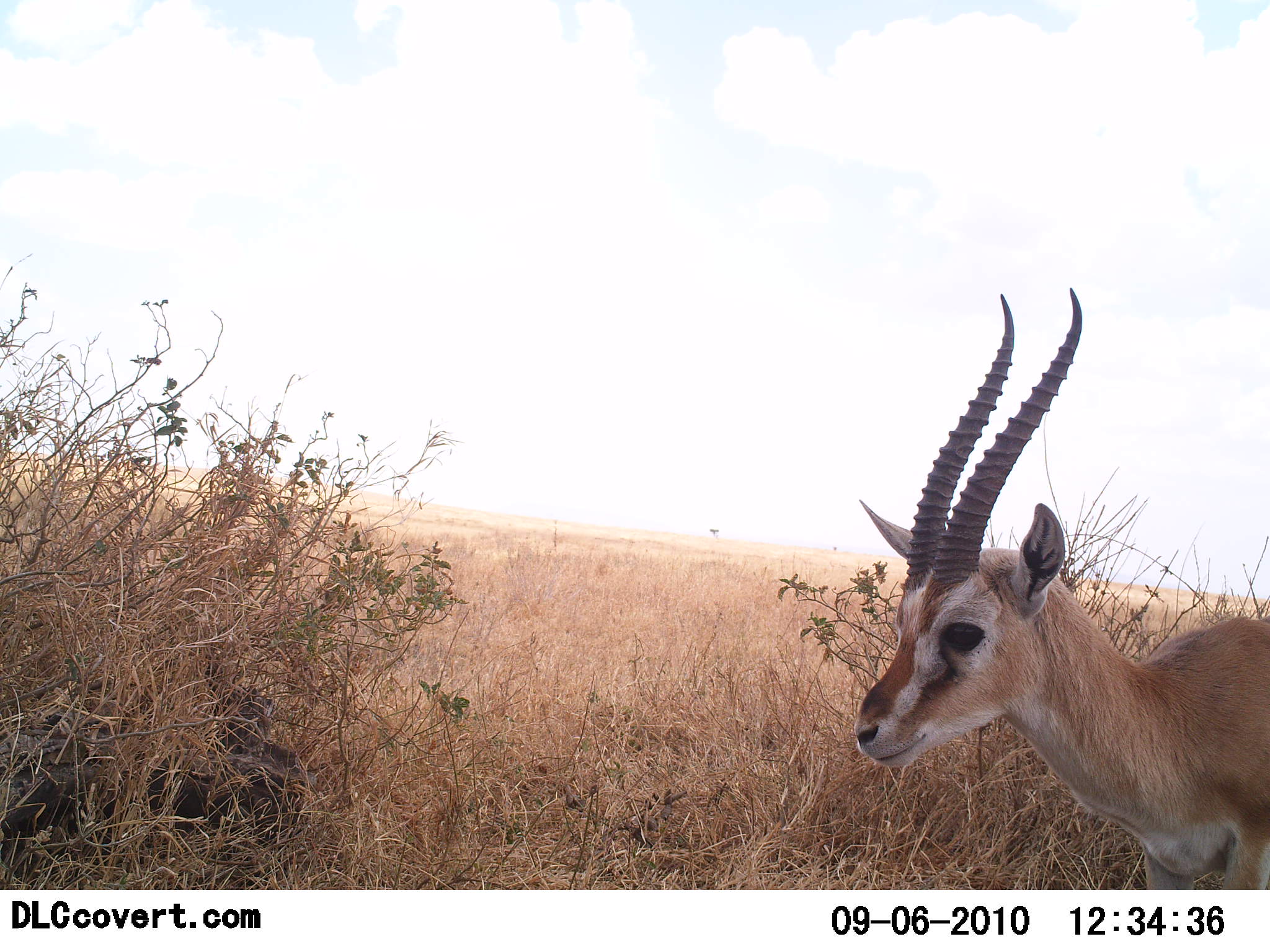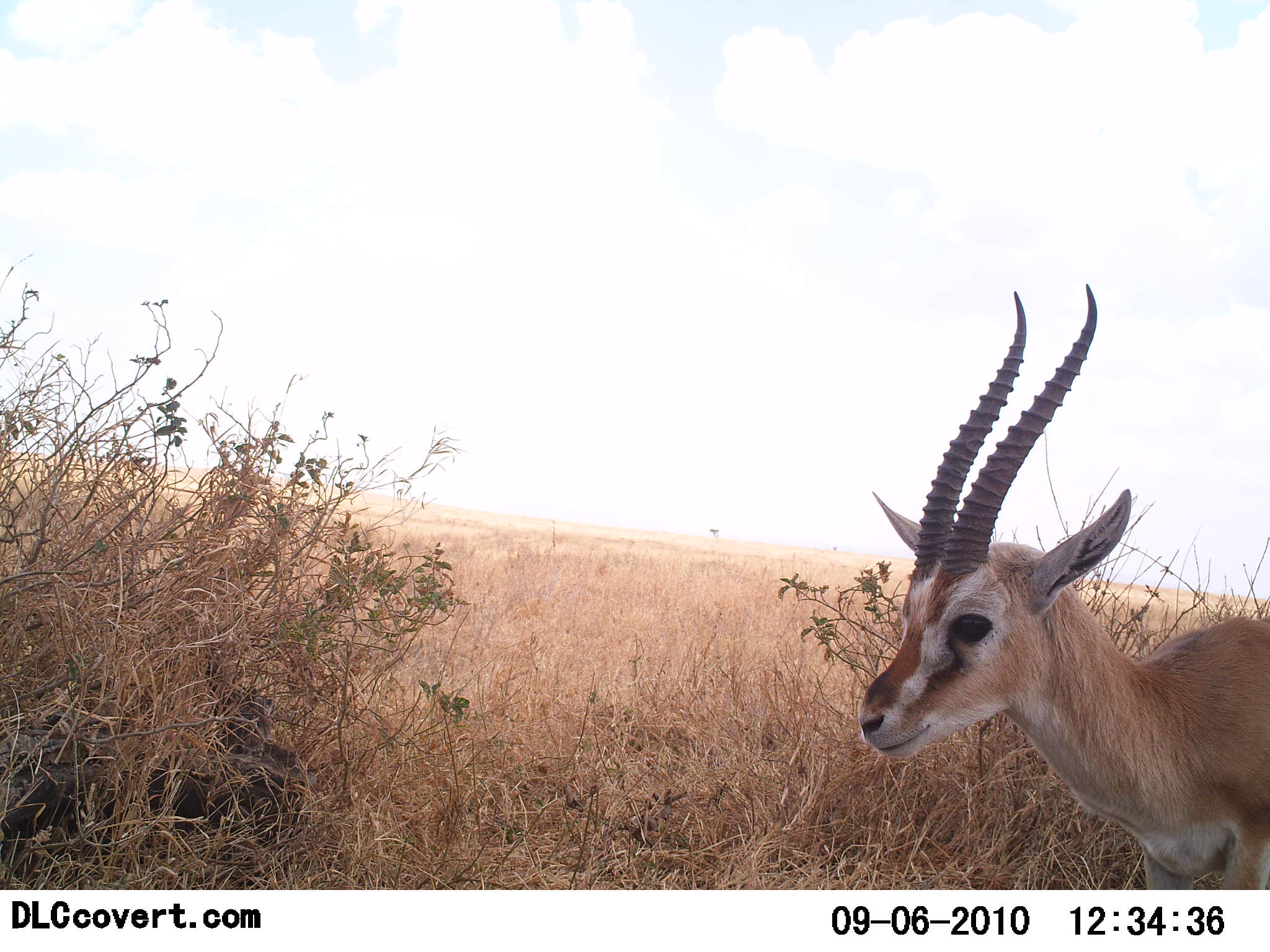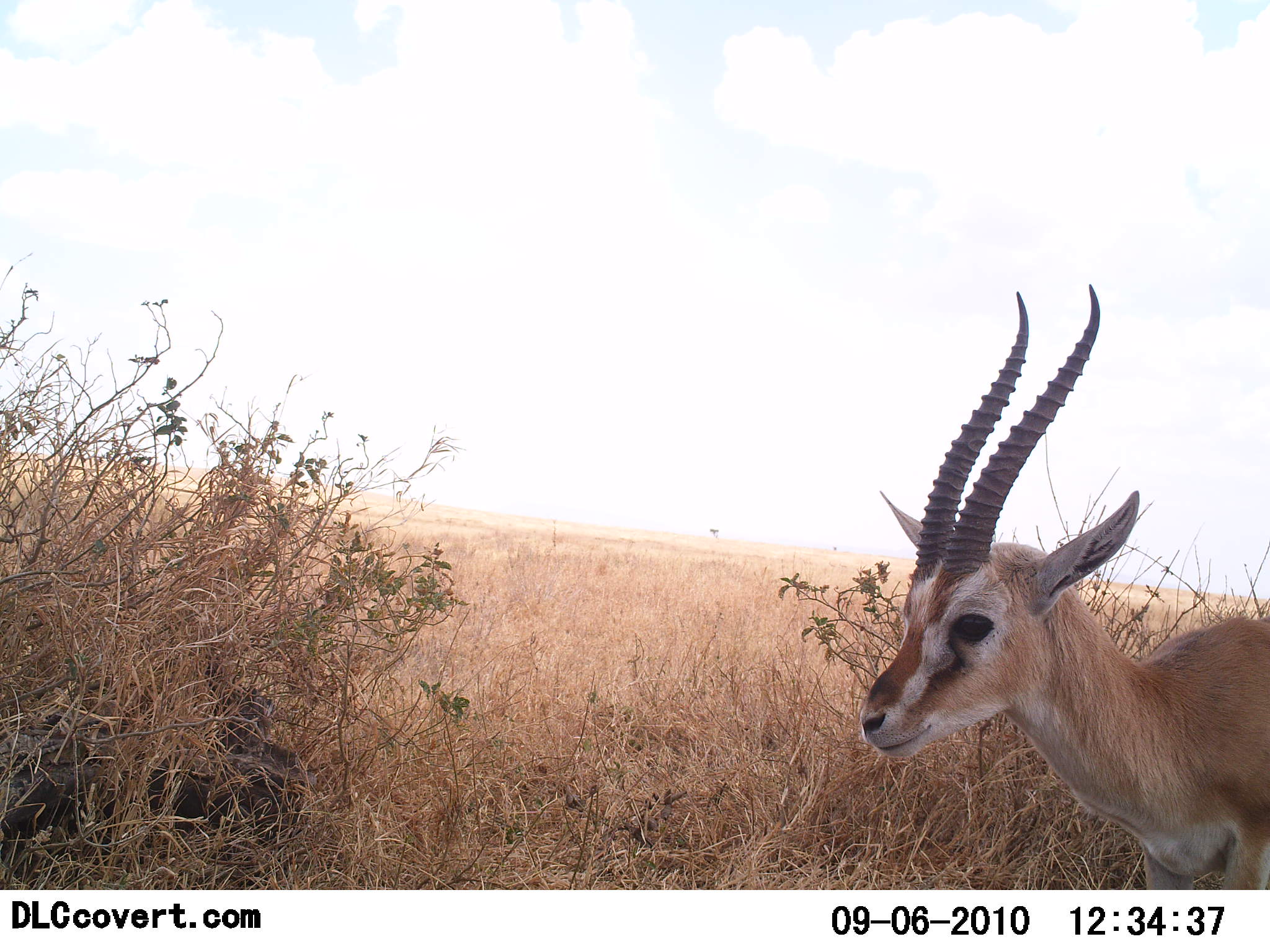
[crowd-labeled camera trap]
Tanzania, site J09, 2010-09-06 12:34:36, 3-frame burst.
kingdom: Animalia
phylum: Chordata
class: Mammalia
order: Artiodactyla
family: Bovidae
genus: Eudorcas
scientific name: Eudorcas thomsonii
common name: thomson's gazelle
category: gazellethomsons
Gazellethomsons (thomson's gazelle) (Eudorcas thomsonii), count 1. Behavior (volunteer vote fractions): standing 86%, resting 7%, moving 7%, interacting 0%. Young present (vote fraction): 0%. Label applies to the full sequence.